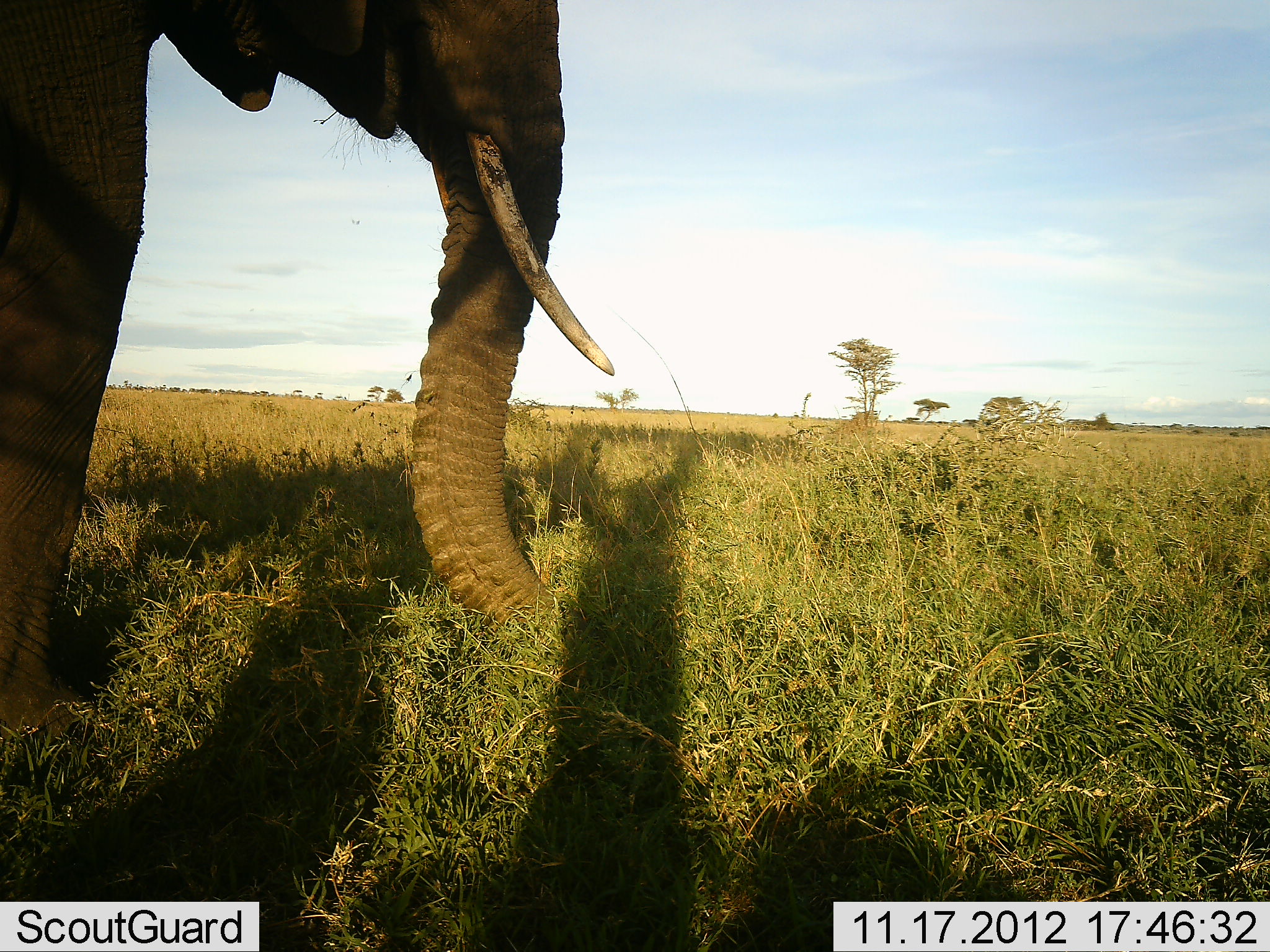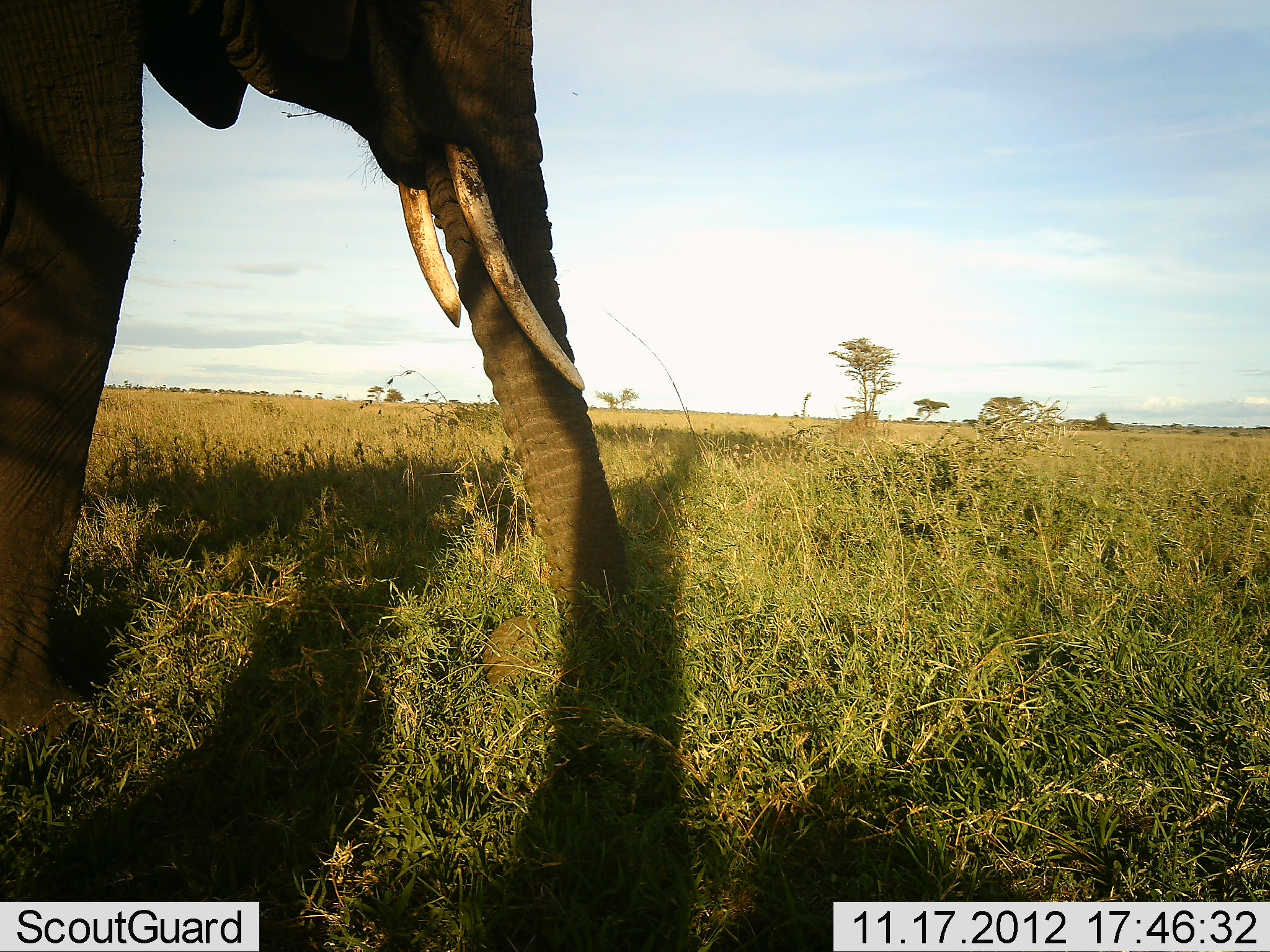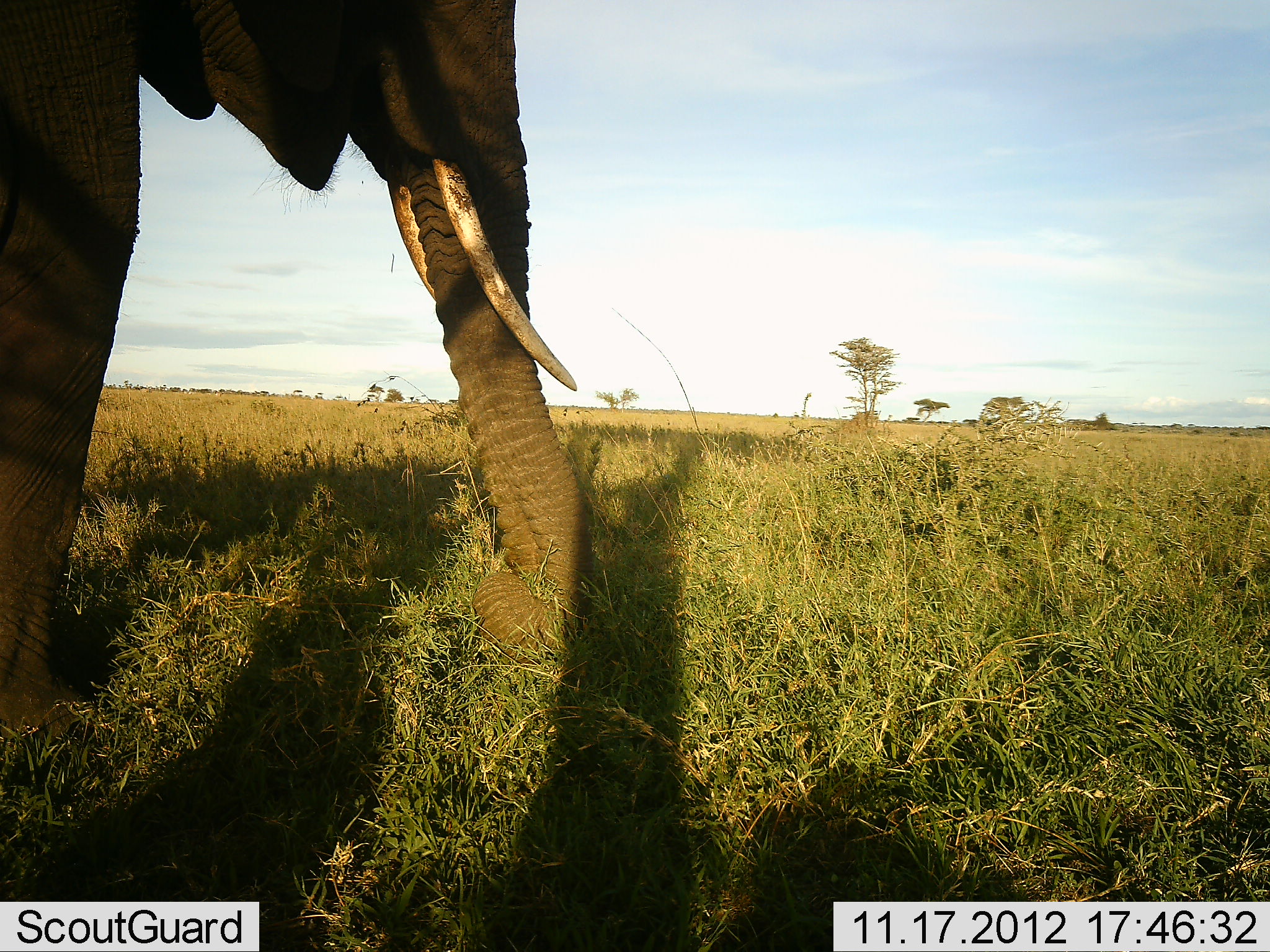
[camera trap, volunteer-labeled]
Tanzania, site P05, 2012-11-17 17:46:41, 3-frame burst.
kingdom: Animalia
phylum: Chordata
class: Mammalia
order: Proboscidea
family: Elephantidae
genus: Loxodonta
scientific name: Loxodonta africana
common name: african bush elephant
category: elephant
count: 1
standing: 18%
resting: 0%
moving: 9%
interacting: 0%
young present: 0%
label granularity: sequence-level